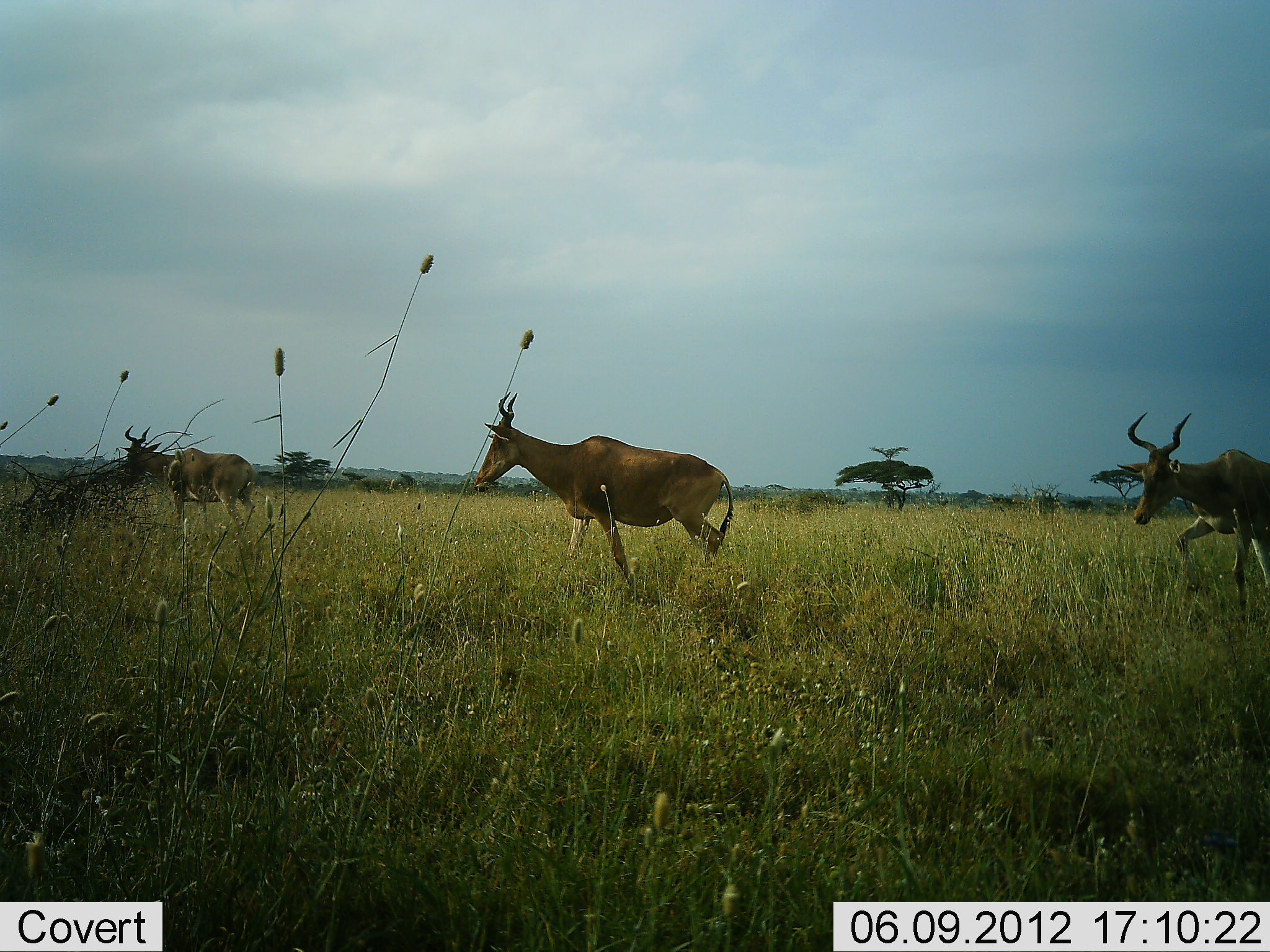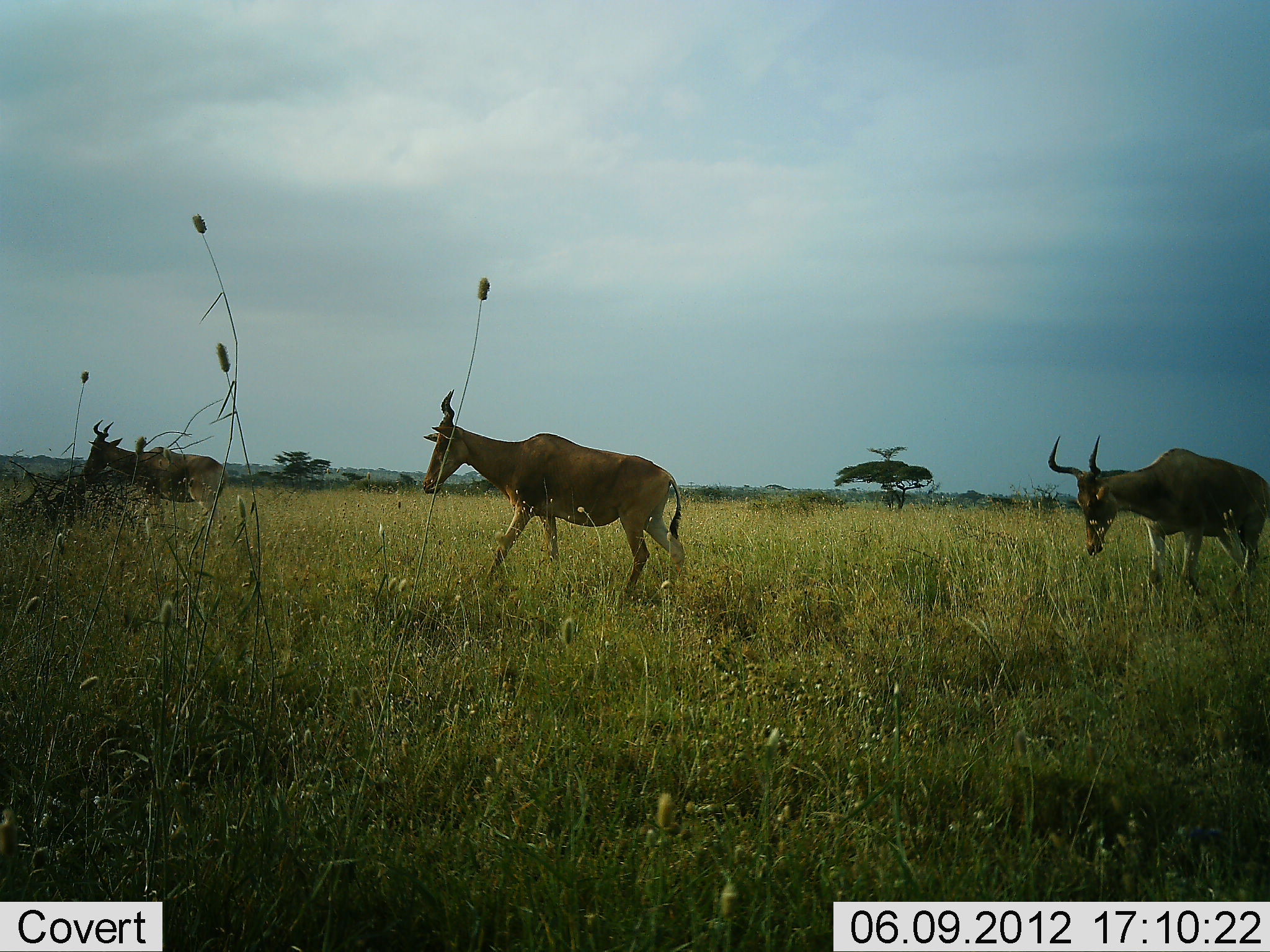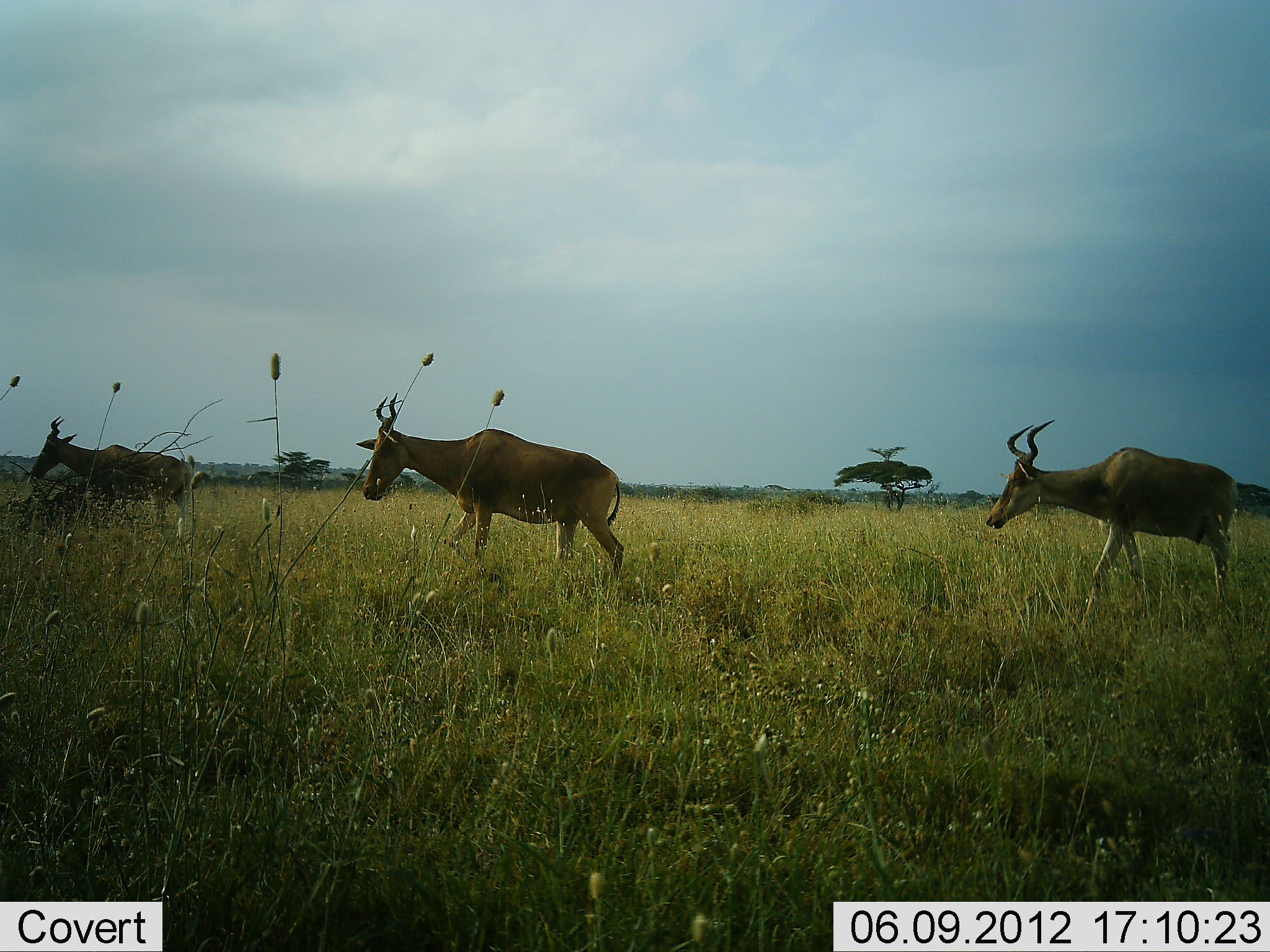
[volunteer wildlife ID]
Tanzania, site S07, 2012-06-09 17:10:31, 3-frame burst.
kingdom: Animalia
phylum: Chordata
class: Mammalia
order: Artiodactyla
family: Bovidae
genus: Alcelaphus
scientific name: Alcelaphus buselaphus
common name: hartebeest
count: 3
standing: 10%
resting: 0%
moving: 100%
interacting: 0%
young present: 0%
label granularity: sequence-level